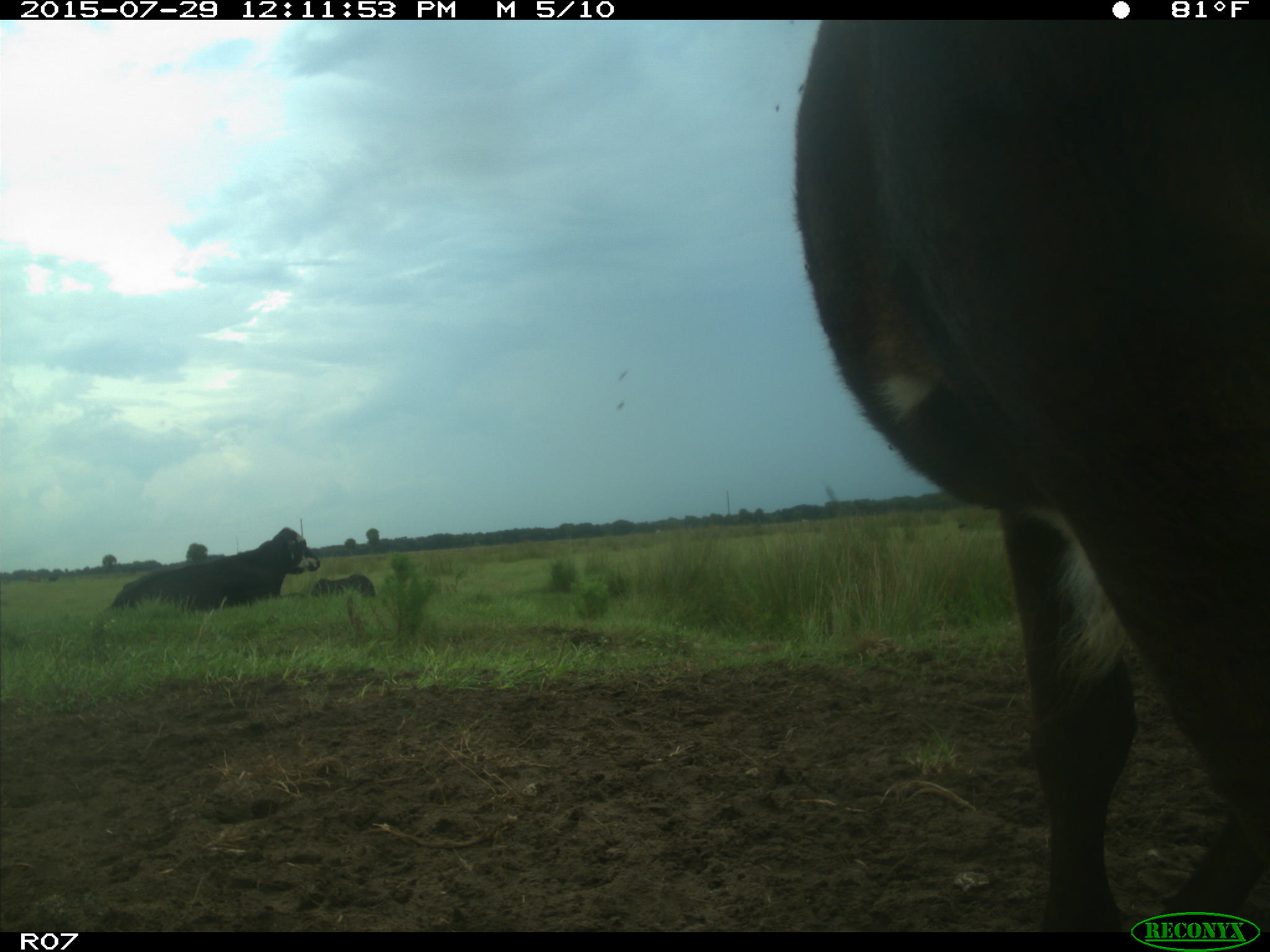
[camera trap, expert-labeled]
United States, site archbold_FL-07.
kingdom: Animalia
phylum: Chordata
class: Mammalia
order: Artiodactyla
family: Bovidae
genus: Bos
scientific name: Bos taurus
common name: domestic cow